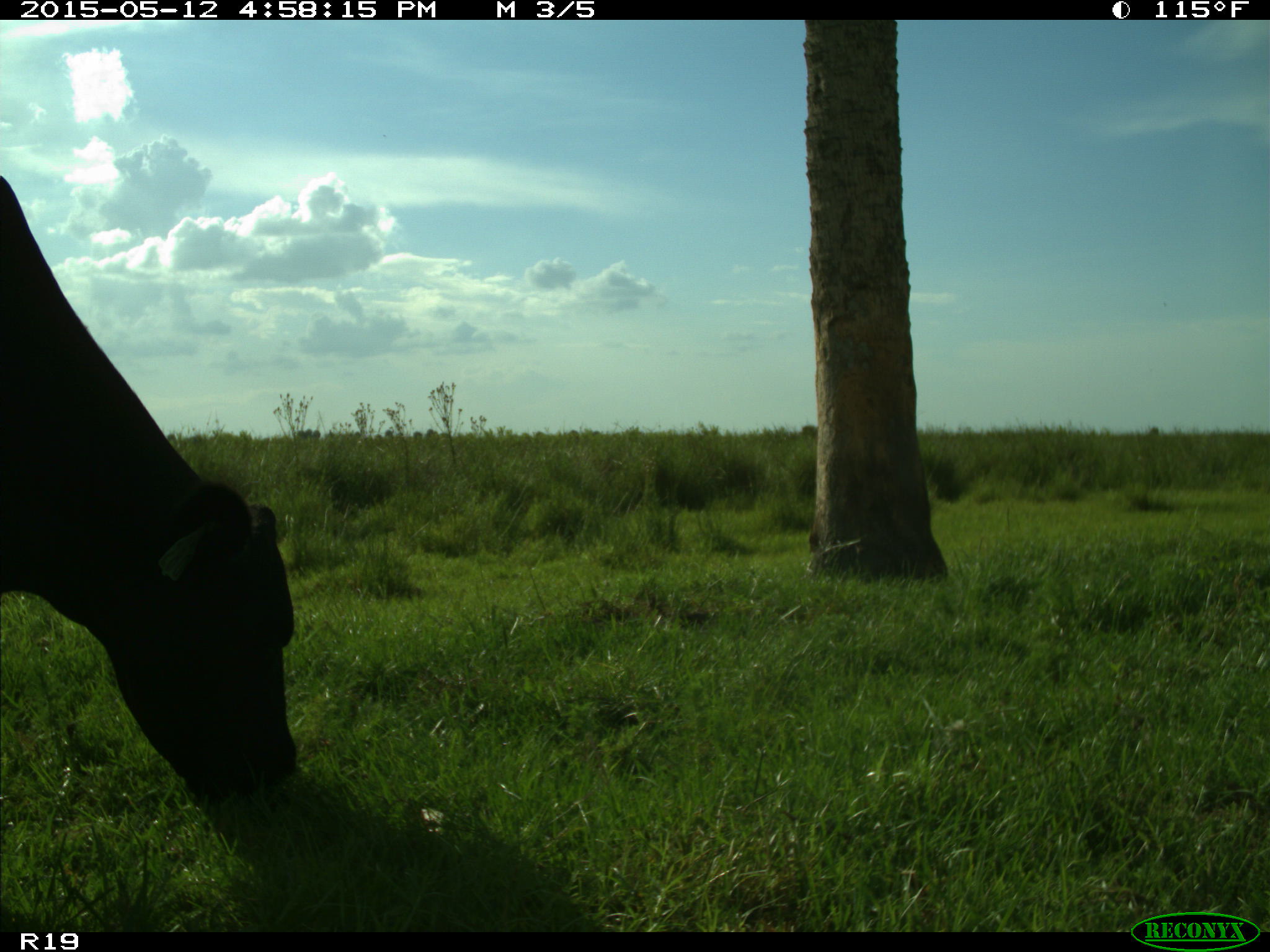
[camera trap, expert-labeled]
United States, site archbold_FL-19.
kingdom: Animalia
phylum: Chordata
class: Mammalia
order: Artiodactyla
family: Bovidae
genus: Bos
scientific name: Bos taurus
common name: domestic cow